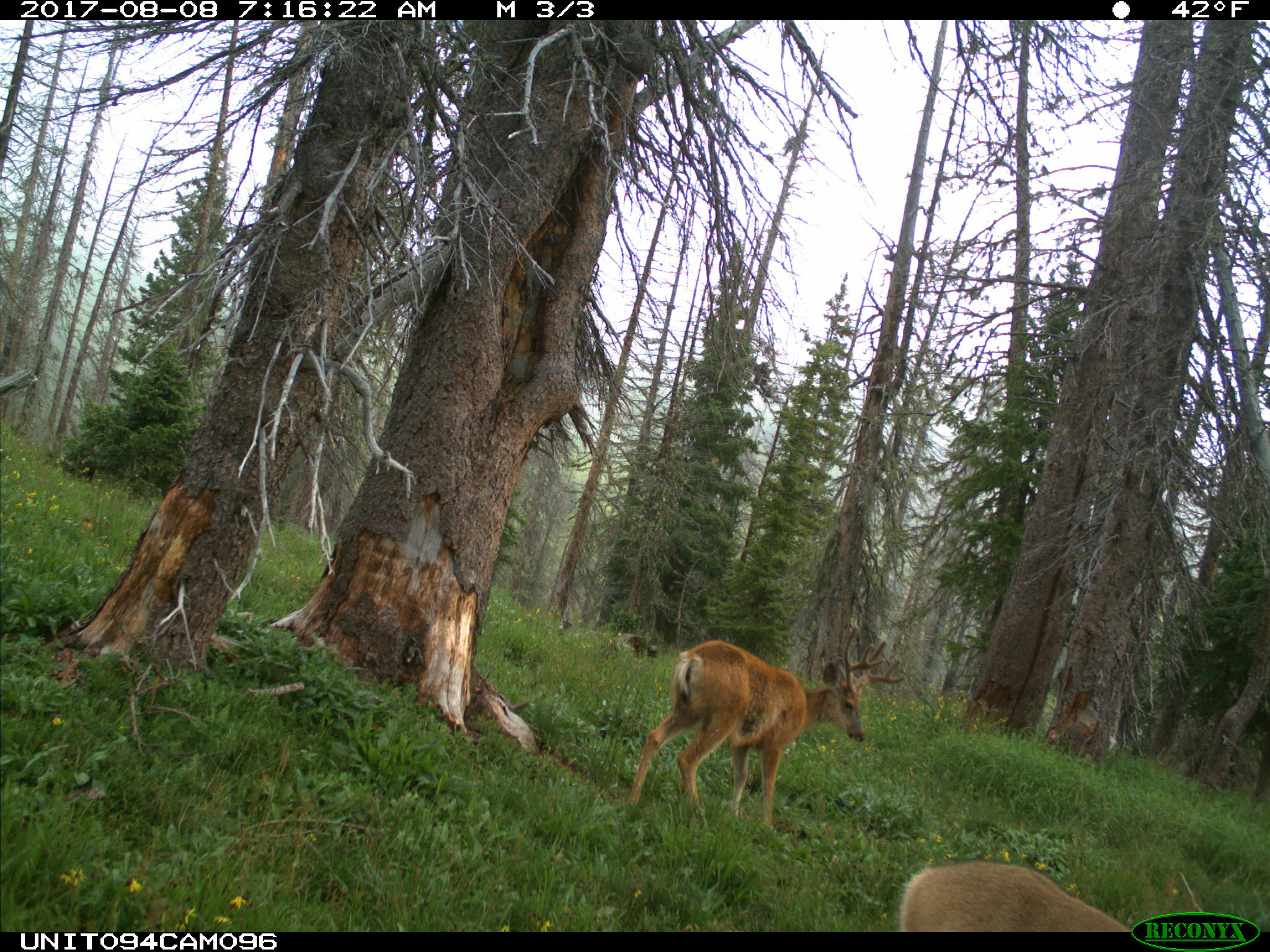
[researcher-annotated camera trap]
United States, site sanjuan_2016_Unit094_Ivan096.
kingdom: Animalia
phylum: Chordata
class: Mammalia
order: Artiodactyla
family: Cervidae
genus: Odocoileus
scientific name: Odocoileus hemionus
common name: mule deer